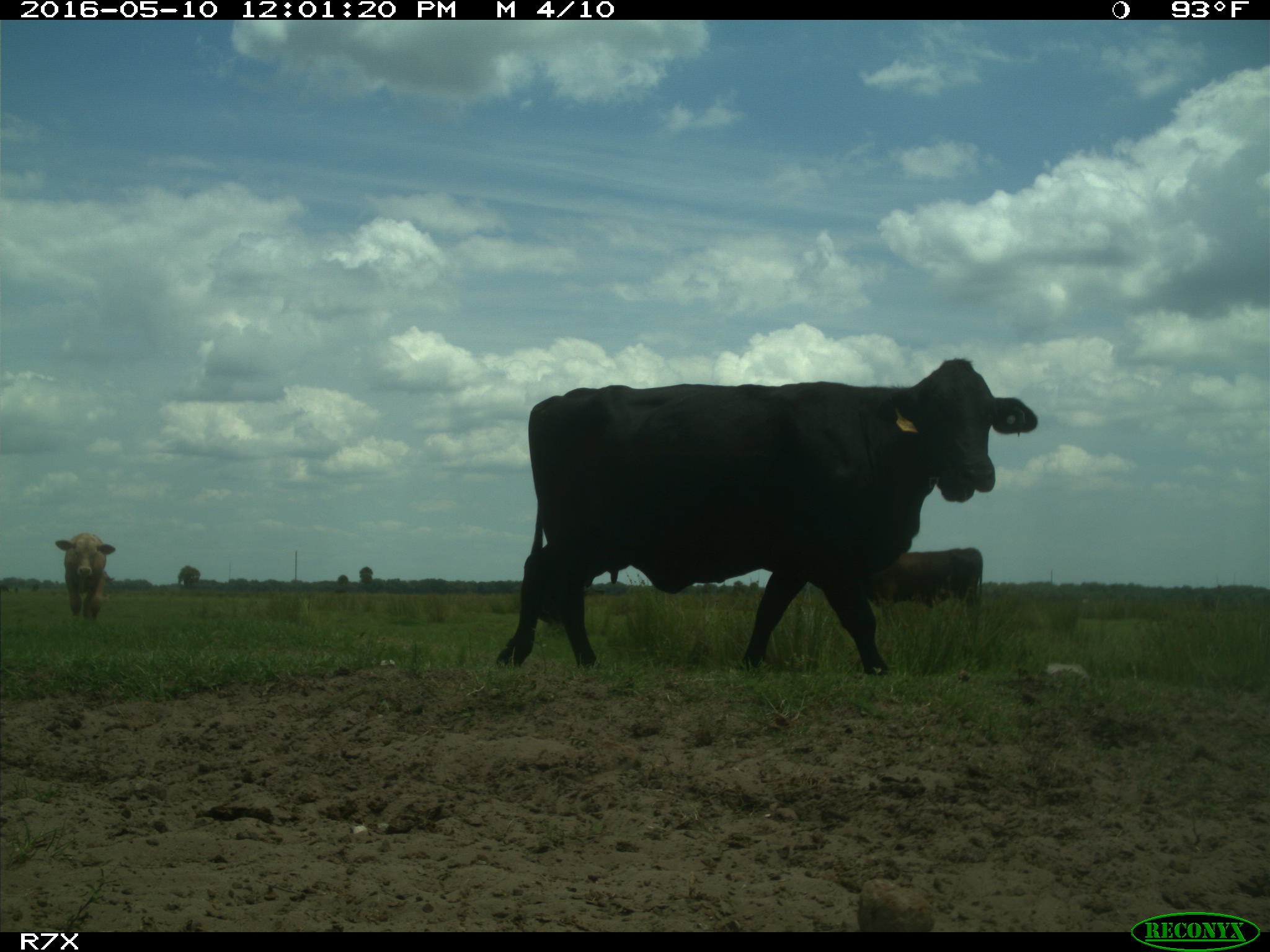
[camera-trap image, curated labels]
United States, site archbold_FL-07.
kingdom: Animalia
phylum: Chordata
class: Mammalia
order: Artiodactyla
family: Bovidae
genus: Bos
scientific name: Bos taurus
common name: domestic cow